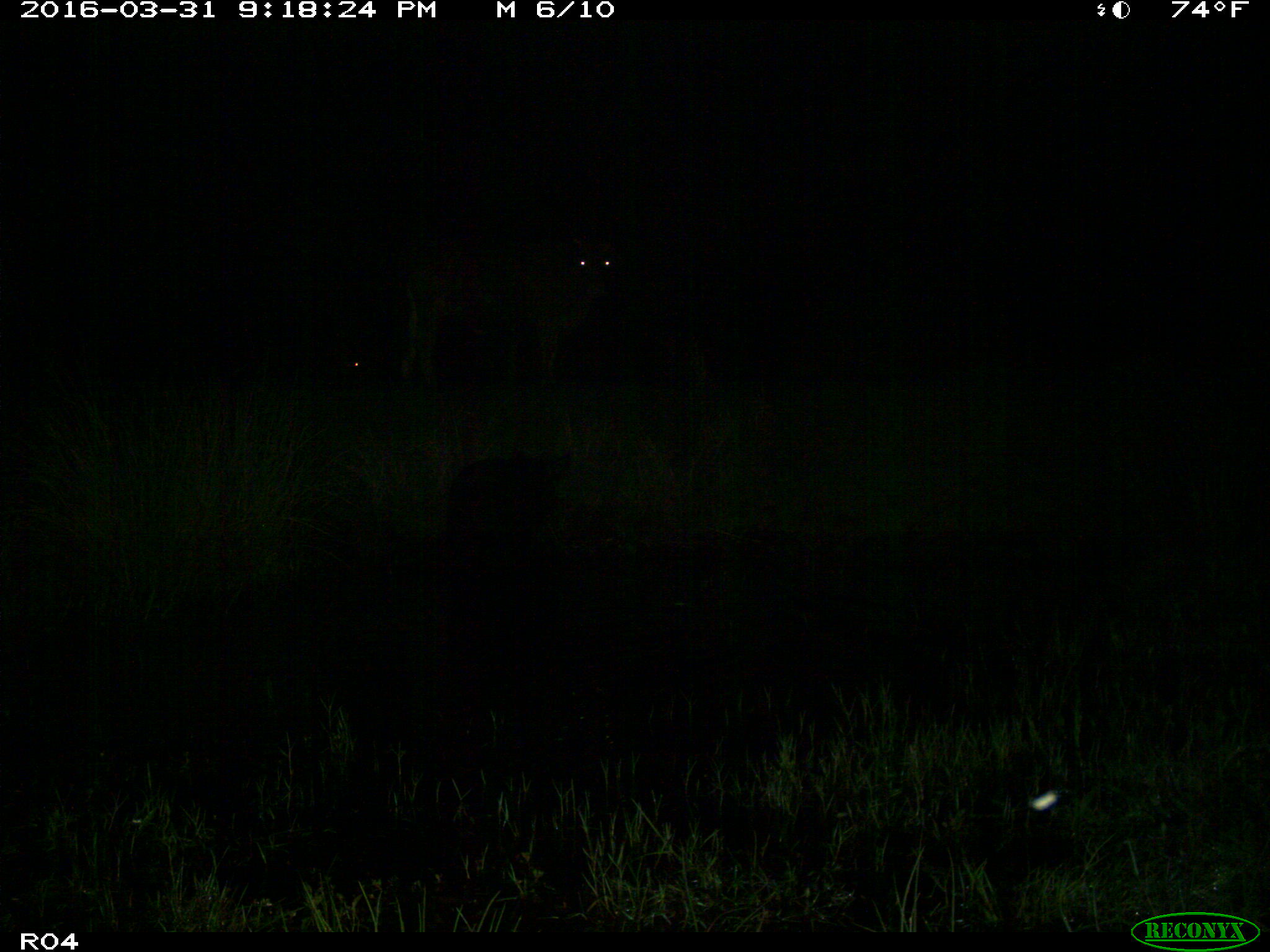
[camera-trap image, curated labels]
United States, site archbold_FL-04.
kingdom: Animalia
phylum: Chordata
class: Mammalia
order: Artiodactyla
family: Bovidae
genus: Bos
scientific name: Bos taurus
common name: domestic cow